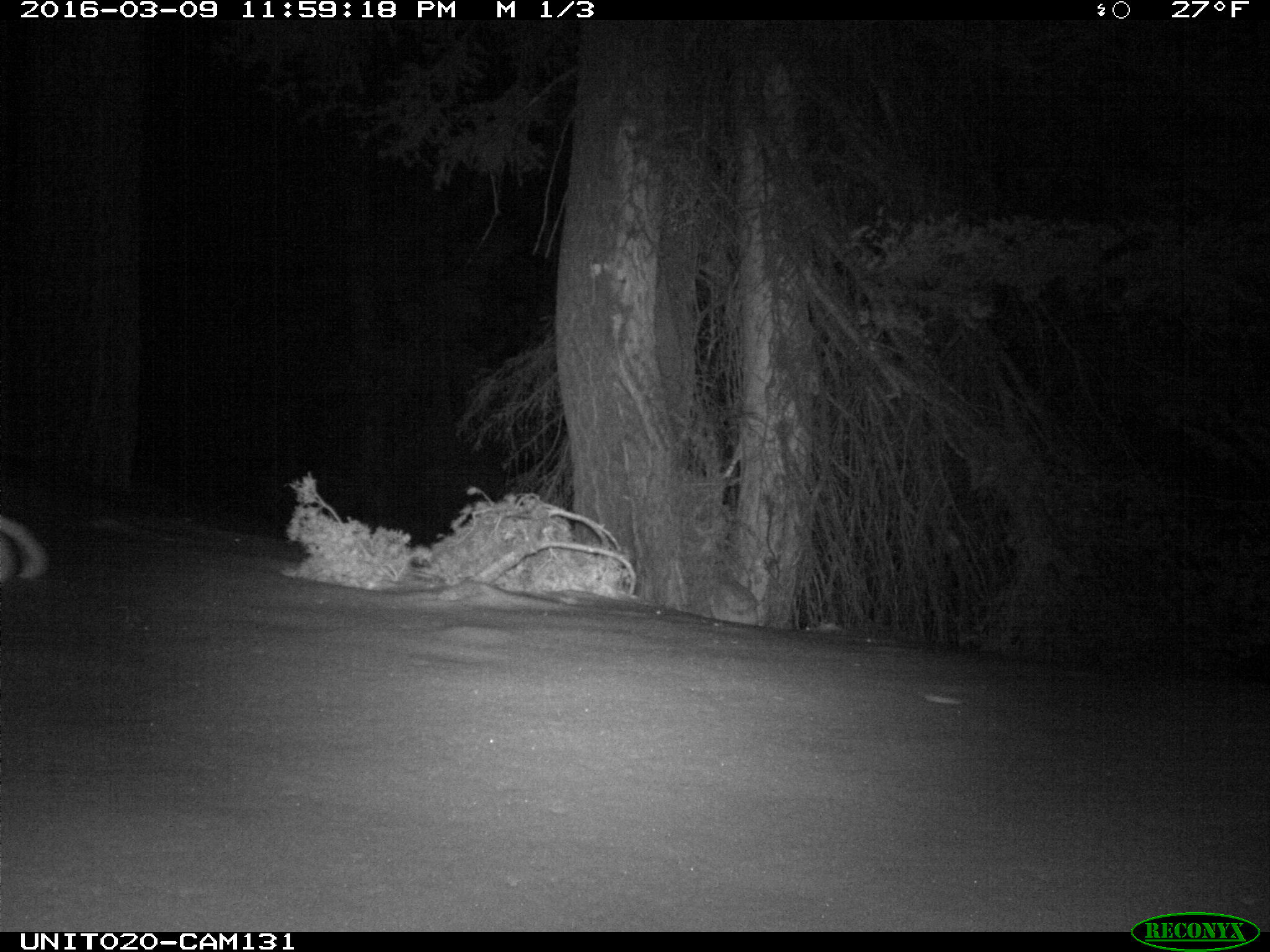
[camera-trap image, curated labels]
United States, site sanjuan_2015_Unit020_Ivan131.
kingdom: Animalia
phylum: Chordata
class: Mammalia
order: Lagomorpha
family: Leporidae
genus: Lepus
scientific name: Lepus americanus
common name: snowshoe hare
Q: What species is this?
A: Lepus americanus (snowshoe hare).